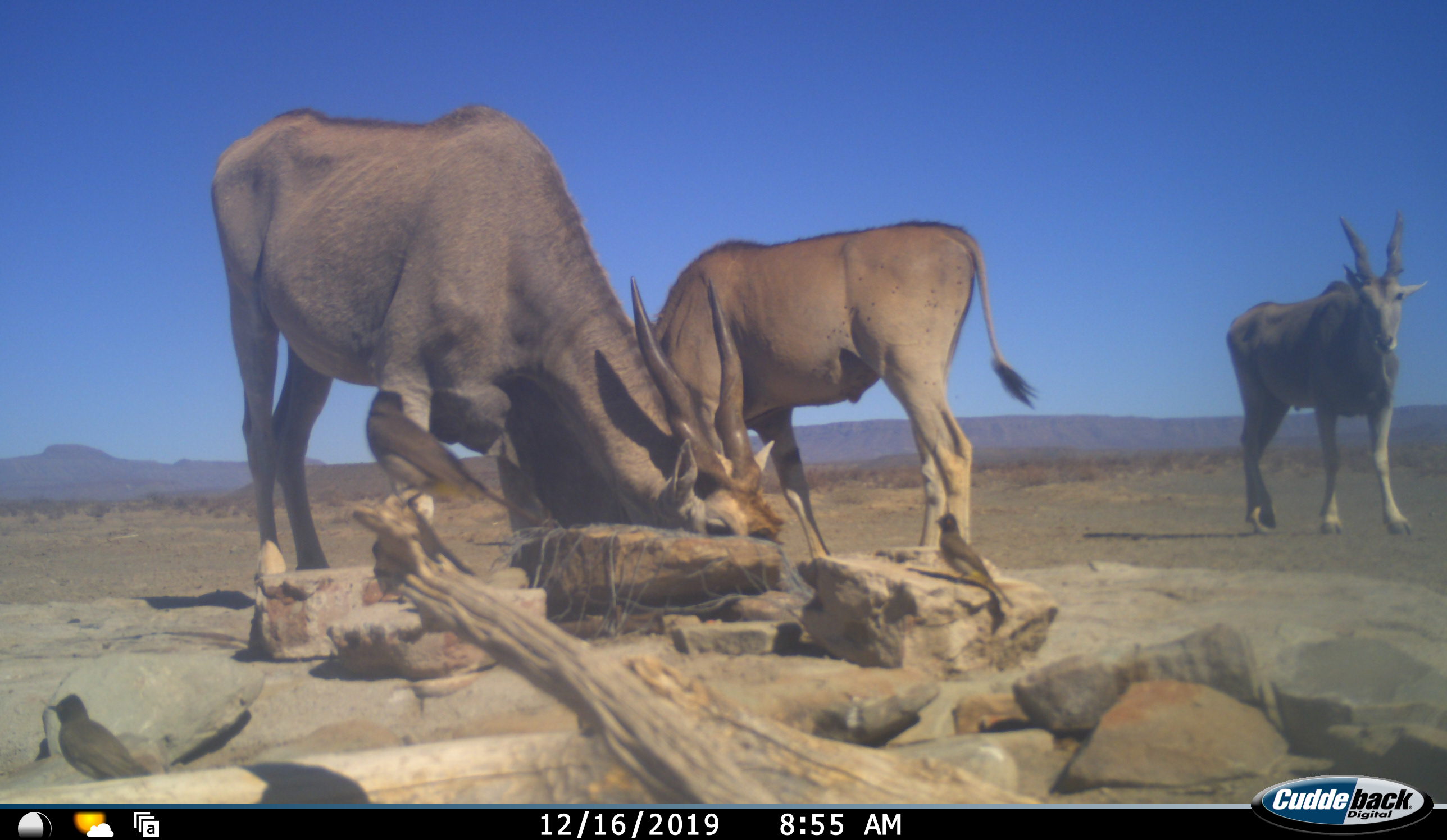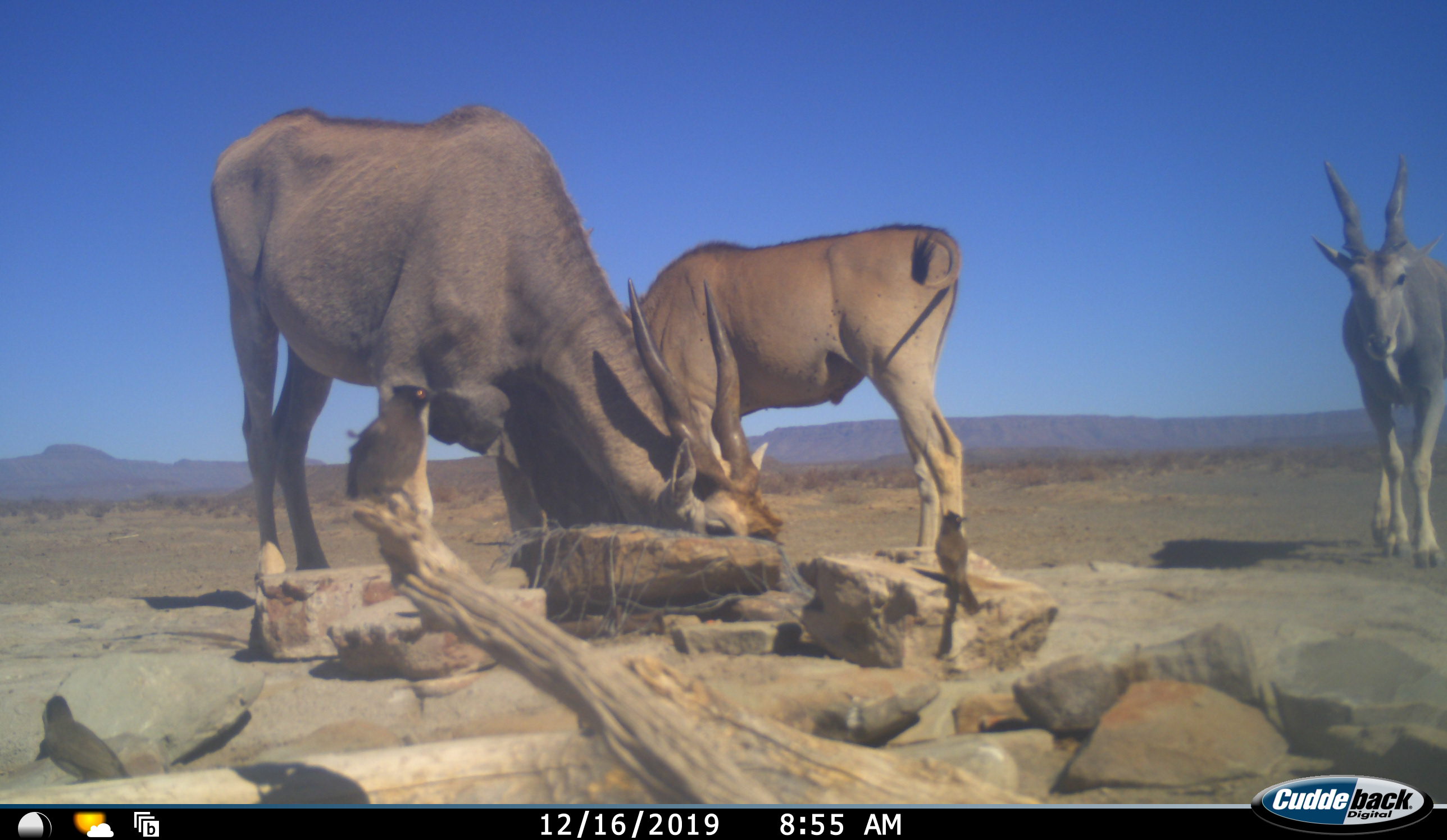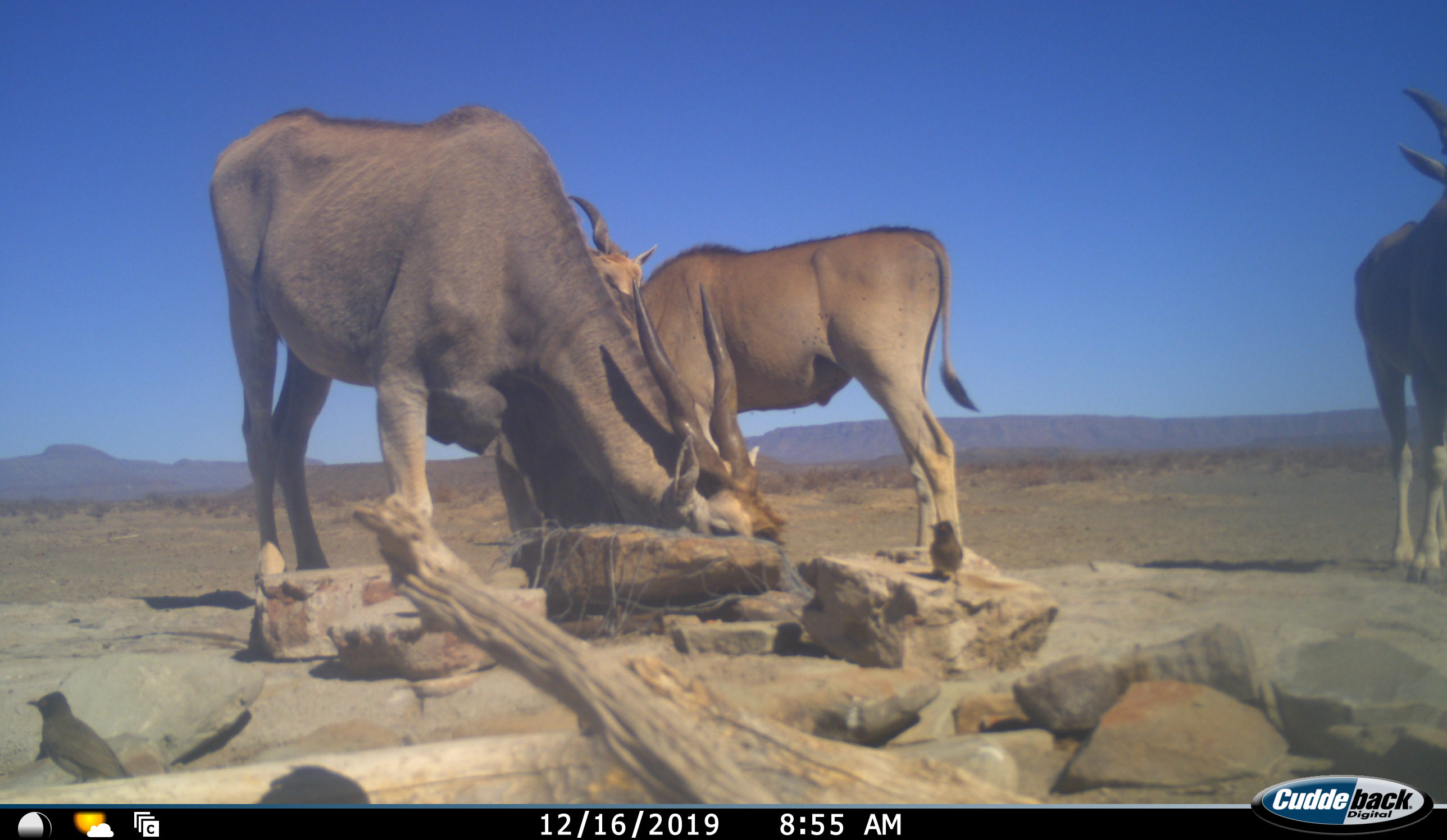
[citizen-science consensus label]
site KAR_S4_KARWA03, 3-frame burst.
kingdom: Animalia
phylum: Chordata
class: Mammalia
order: Artiodactyla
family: Bovidae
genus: Tragelaphus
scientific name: Tragelaphus oryx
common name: eland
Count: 3.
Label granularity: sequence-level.